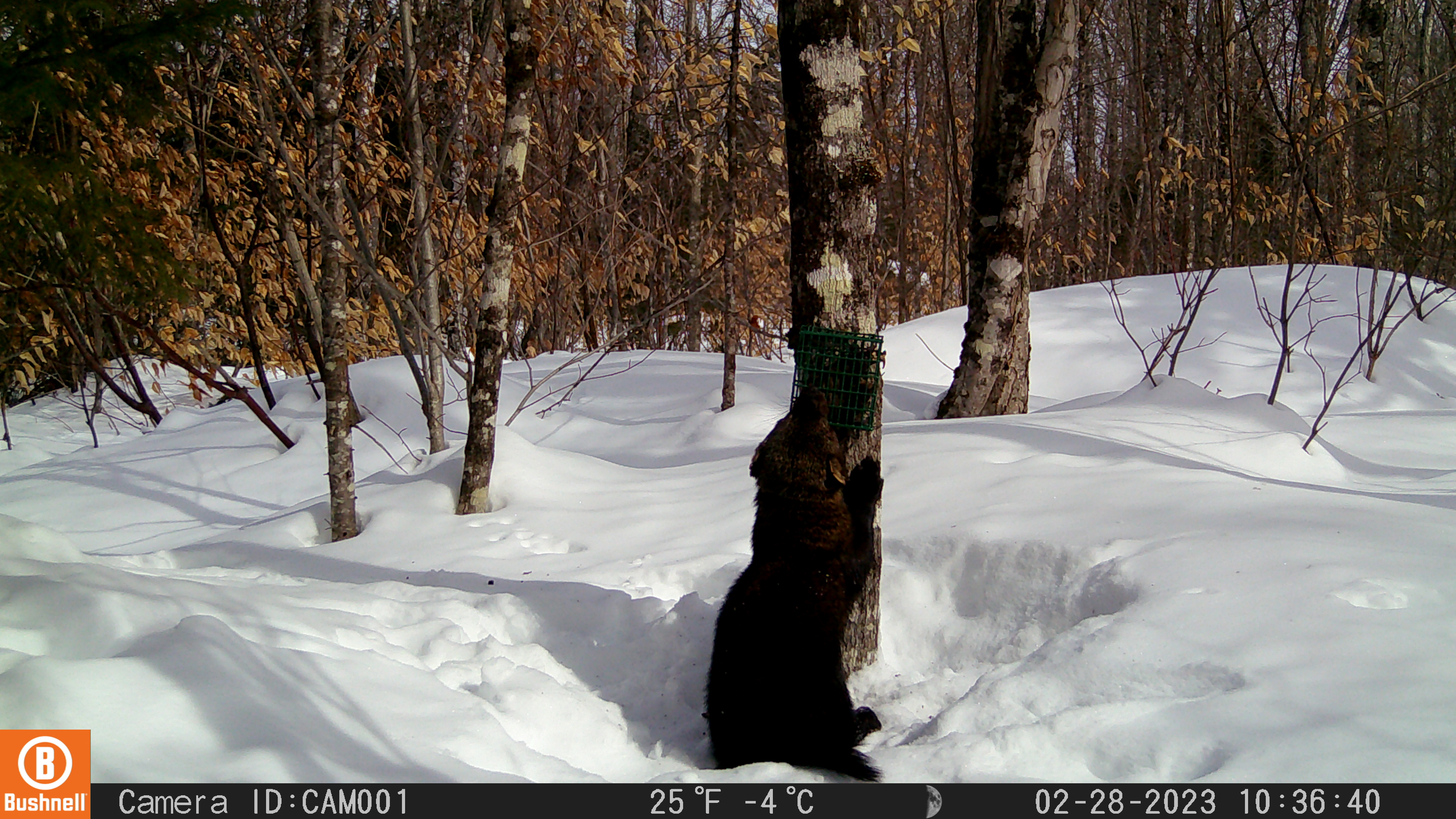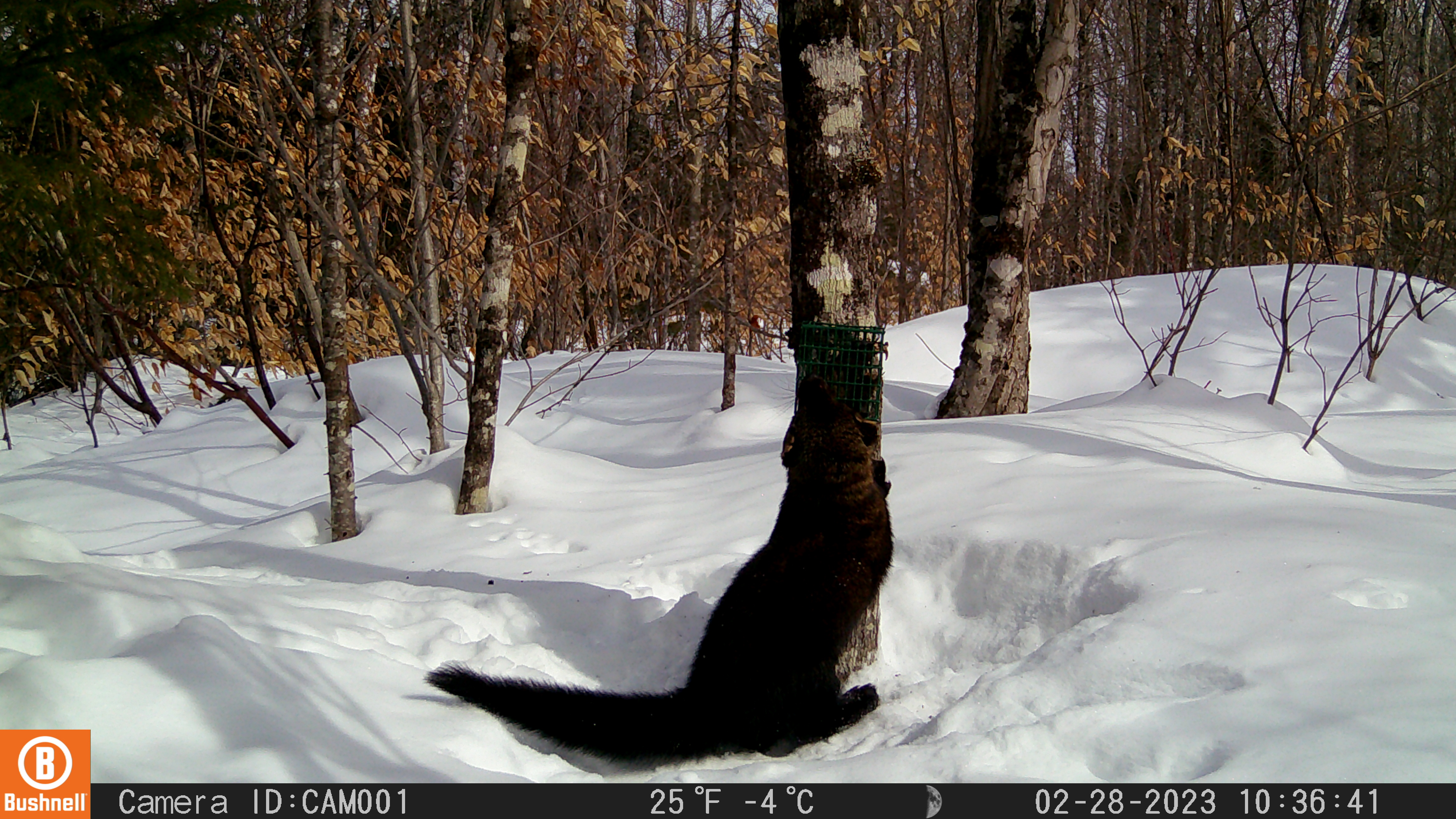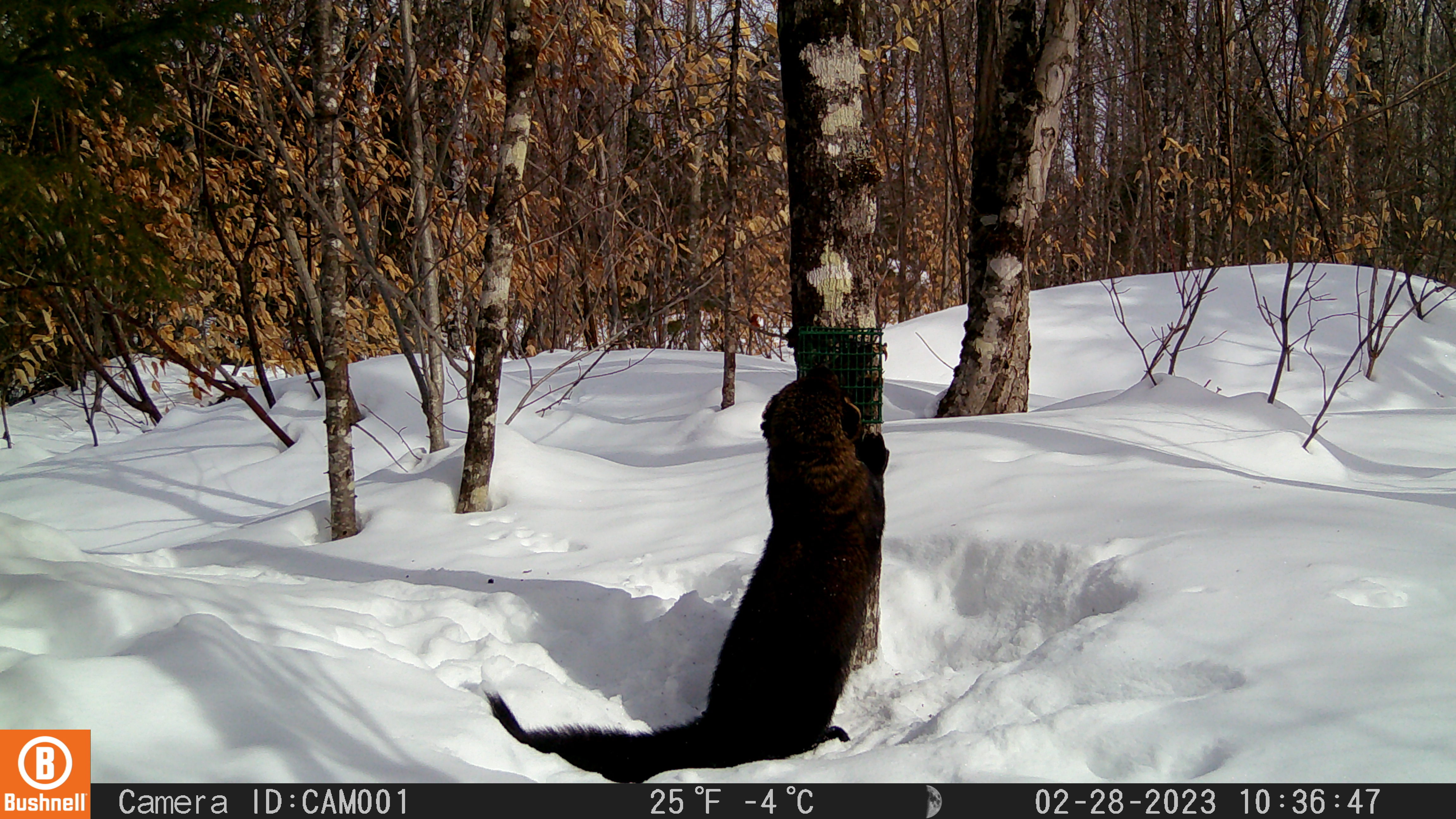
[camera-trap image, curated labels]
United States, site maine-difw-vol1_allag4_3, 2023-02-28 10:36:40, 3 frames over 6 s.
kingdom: Animalia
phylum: Chordata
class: Mammalia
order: Carnivora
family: Mustelidae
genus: Pekania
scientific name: Pekania pennanti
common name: fisher